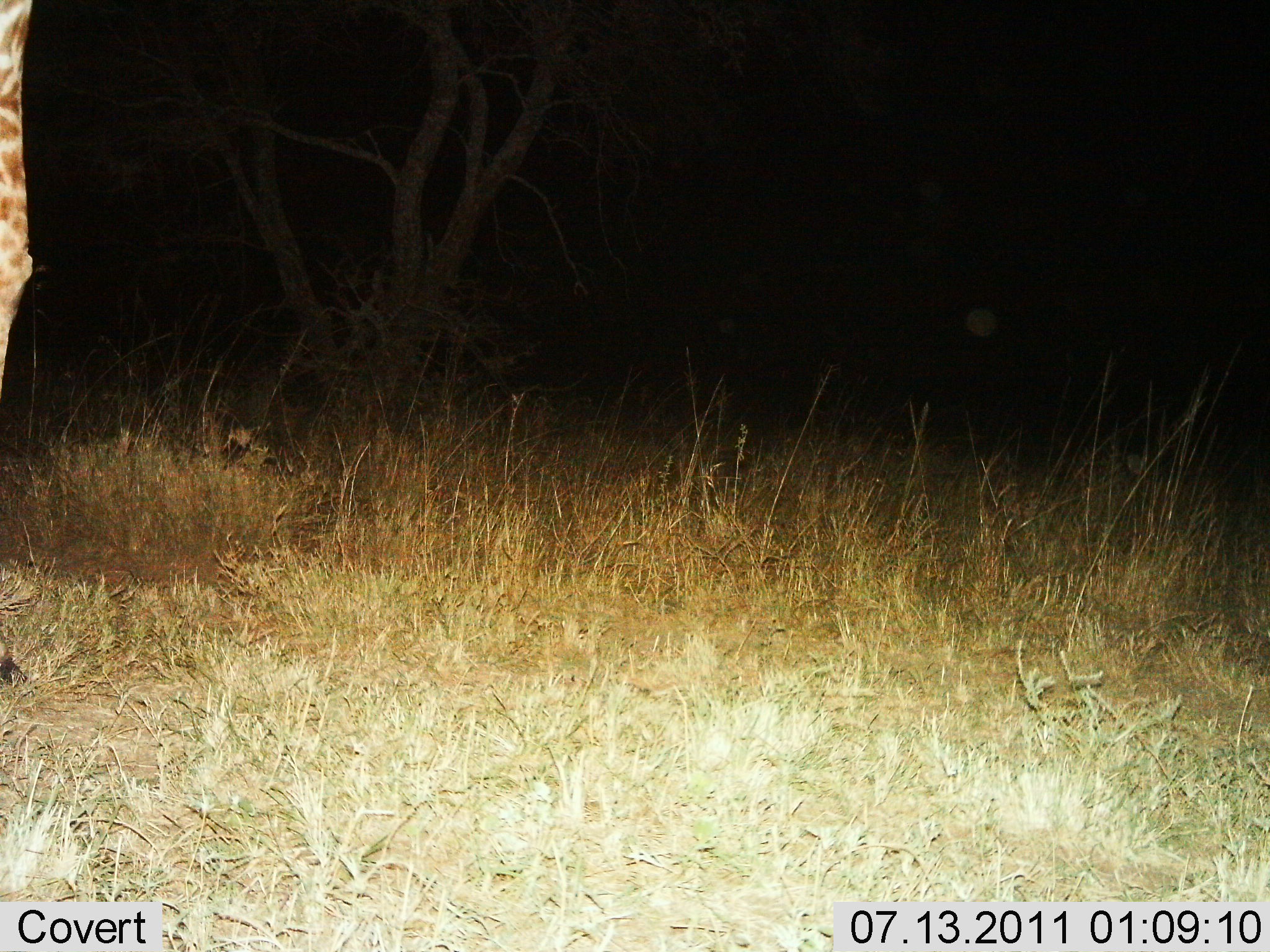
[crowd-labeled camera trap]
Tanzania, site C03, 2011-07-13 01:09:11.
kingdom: Animalia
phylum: Chordata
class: Mammalia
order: Artiodactyla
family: Giraffidae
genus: Giraffa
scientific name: Giraffa camelopardalis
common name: giraffe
Giraffe (Giraffa camelopardalis), count 1. Behavior (volunteer vote fractions): standing 91%, resting 0%, moving 9%, interacting 0%. Young present (vote fraction): 0%. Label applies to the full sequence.